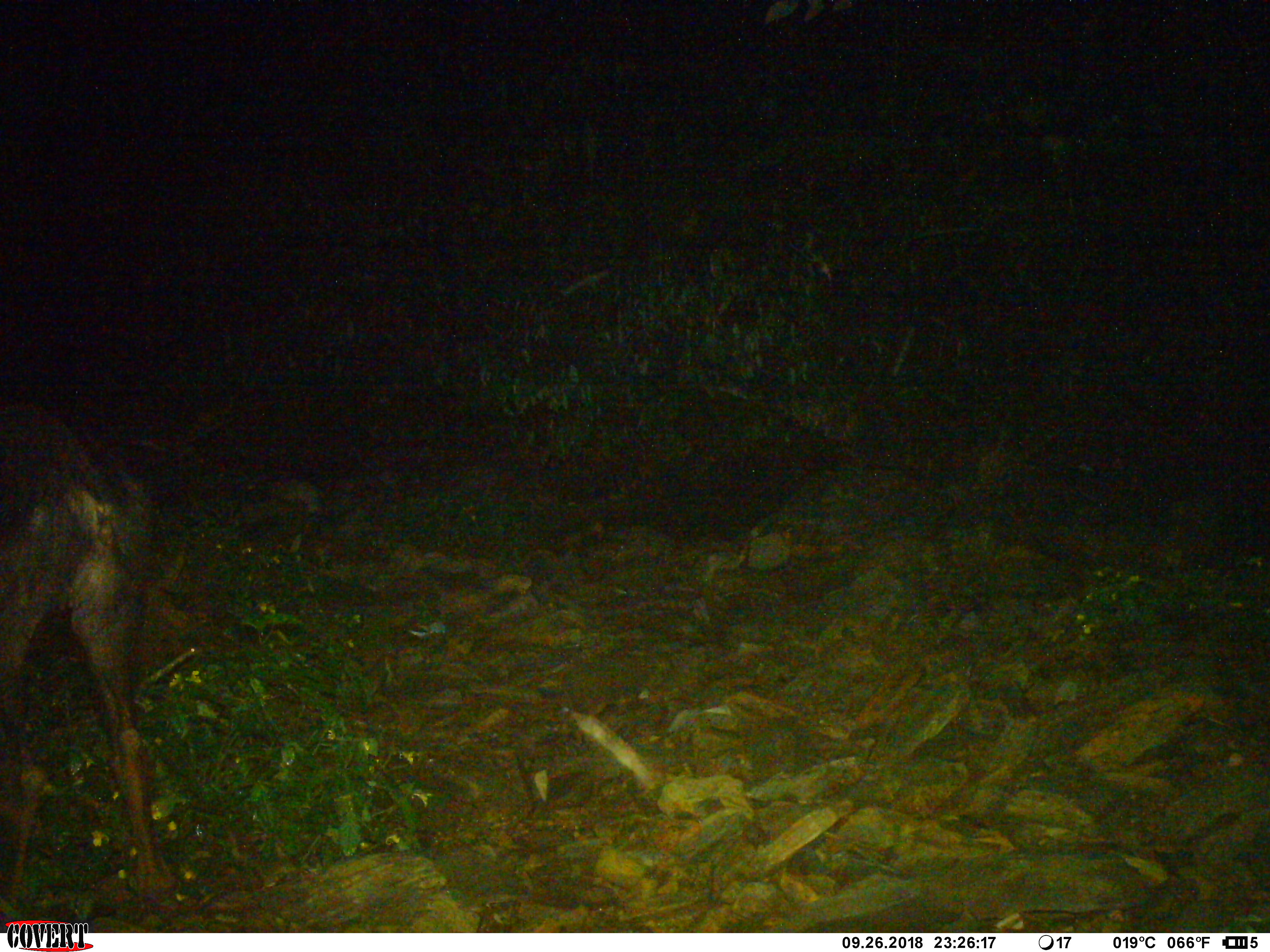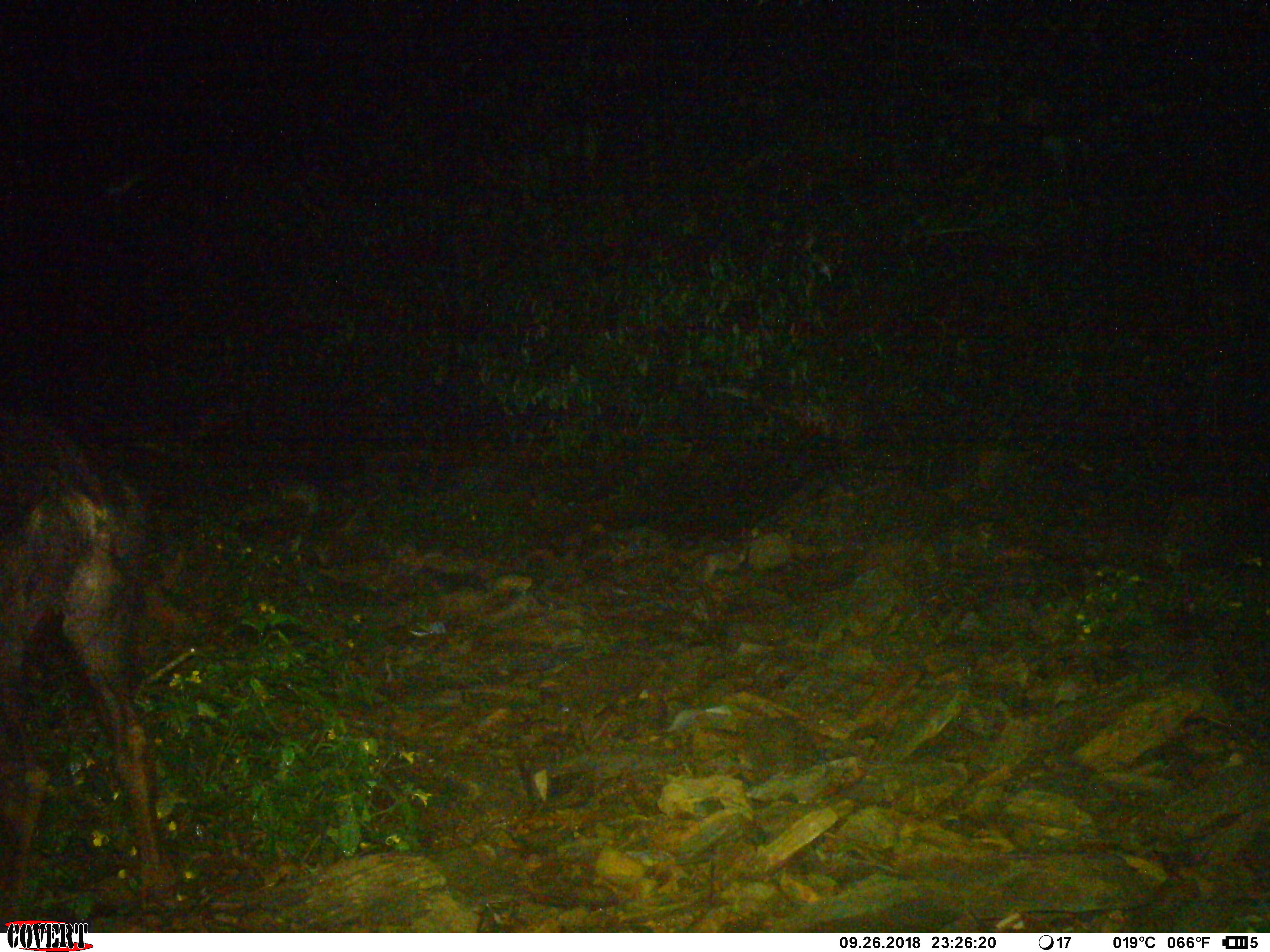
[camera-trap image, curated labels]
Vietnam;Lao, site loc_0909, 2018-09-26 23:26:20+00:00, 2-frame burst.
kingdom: Animalia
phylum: Chordata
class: Mammalia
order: Artiodactyla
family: Bovidae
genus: Capricornis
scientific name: Capricornis sumatraensis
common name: chinese serow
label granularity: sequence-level